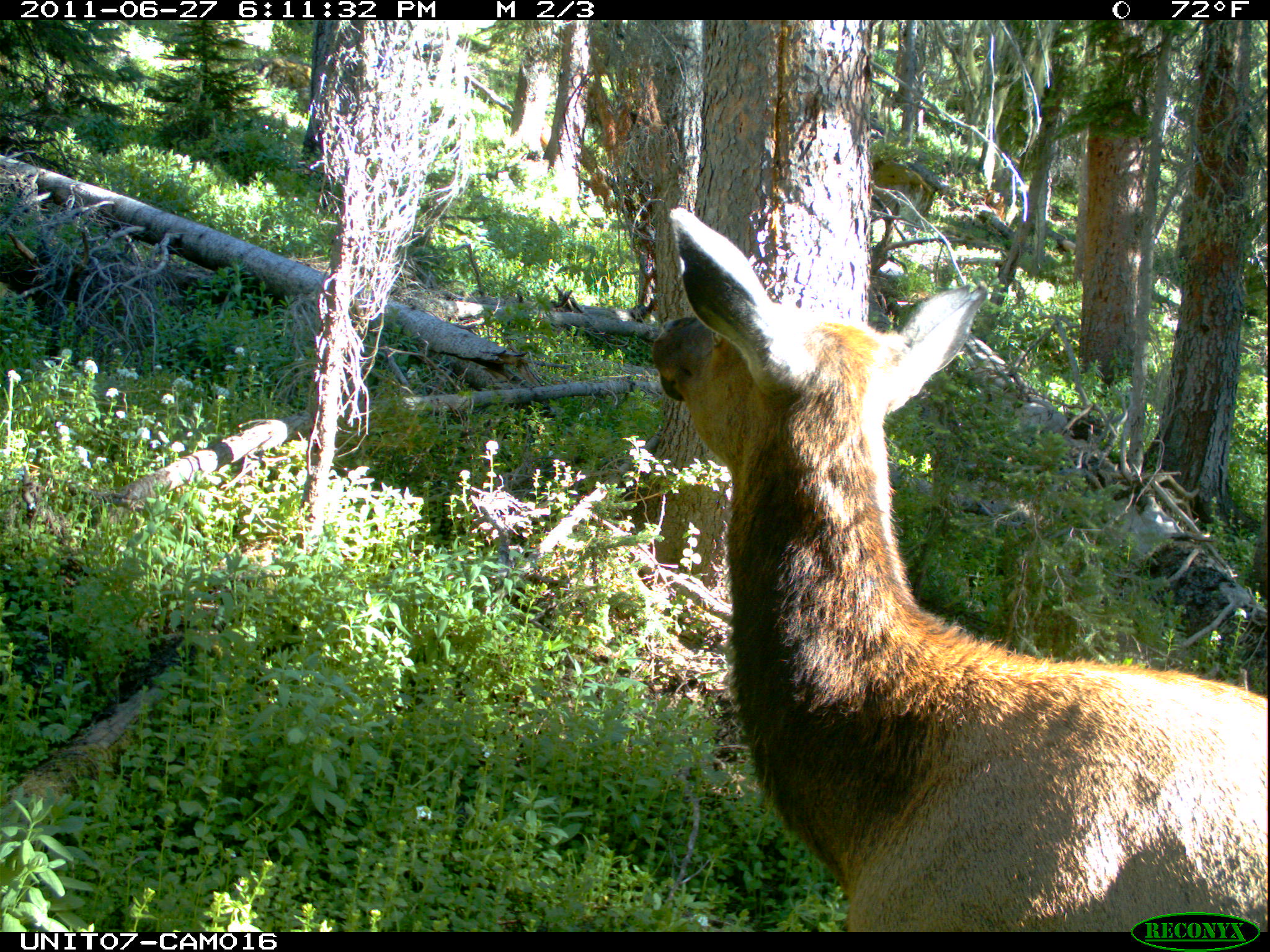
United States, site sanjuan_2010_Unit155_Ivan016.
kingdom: Animalia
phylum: Chordata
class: Mammalia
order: Artiodactyla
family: Cervidae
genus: Cervus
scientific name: Cervus elaphus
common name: red deer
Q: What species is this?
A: Cervus elaphus (red deer).